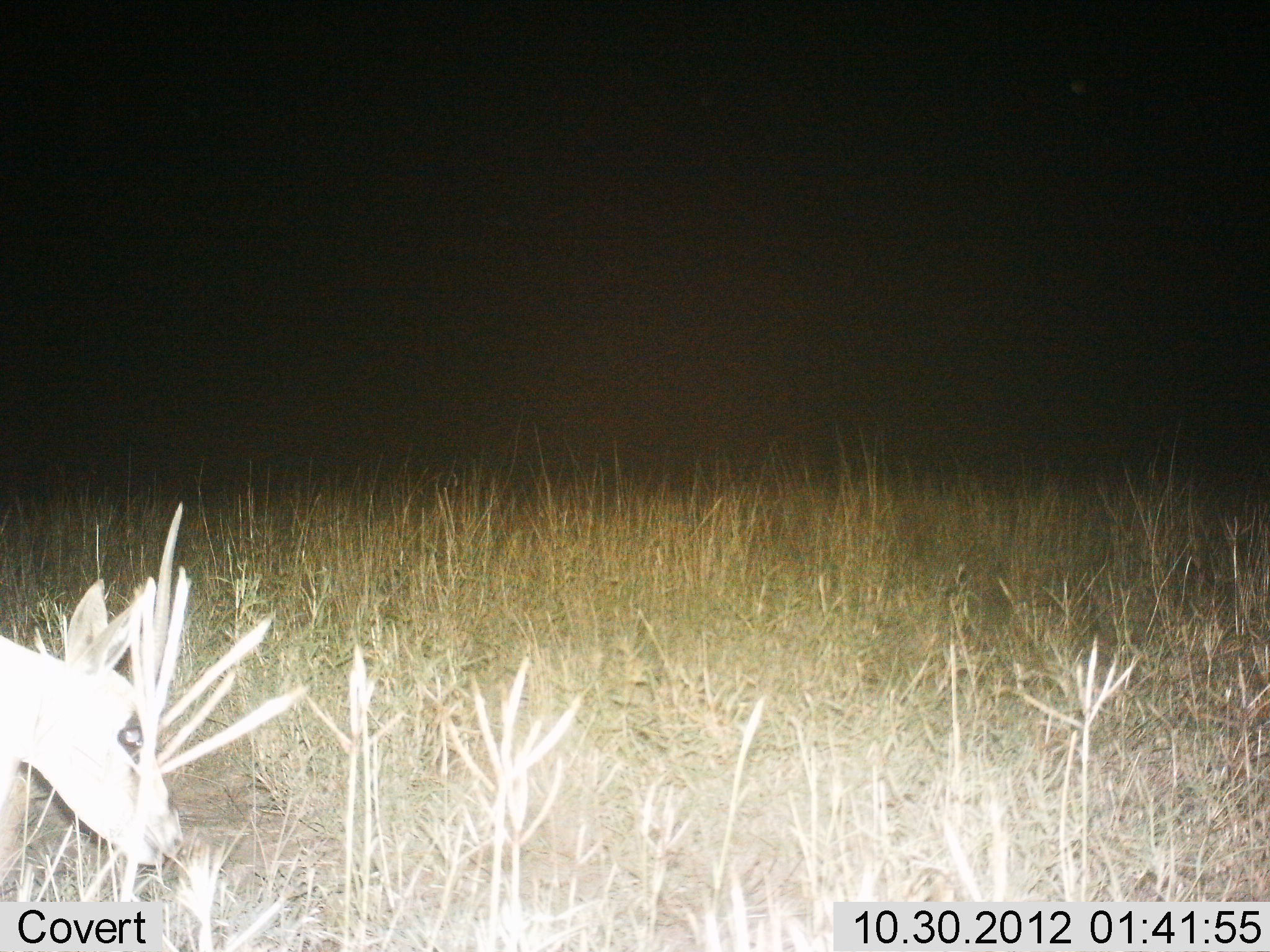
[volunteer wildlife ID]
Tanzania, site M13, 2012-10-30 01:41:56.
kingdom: Animalia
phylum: Chordata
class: Mammalia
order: Artiodactyla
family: Bovidae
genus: Nanger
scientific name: Nanger granti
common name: grant's gazelle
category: gazellegrants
Gazellegrants (grant's gazelle) (Nanger granti), count 1. Behavior (volunteer vote fractions): standing 20%, resting 0%, moving 0%, interacting 0%. Young present (vote fraction): 0%. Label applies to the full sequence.